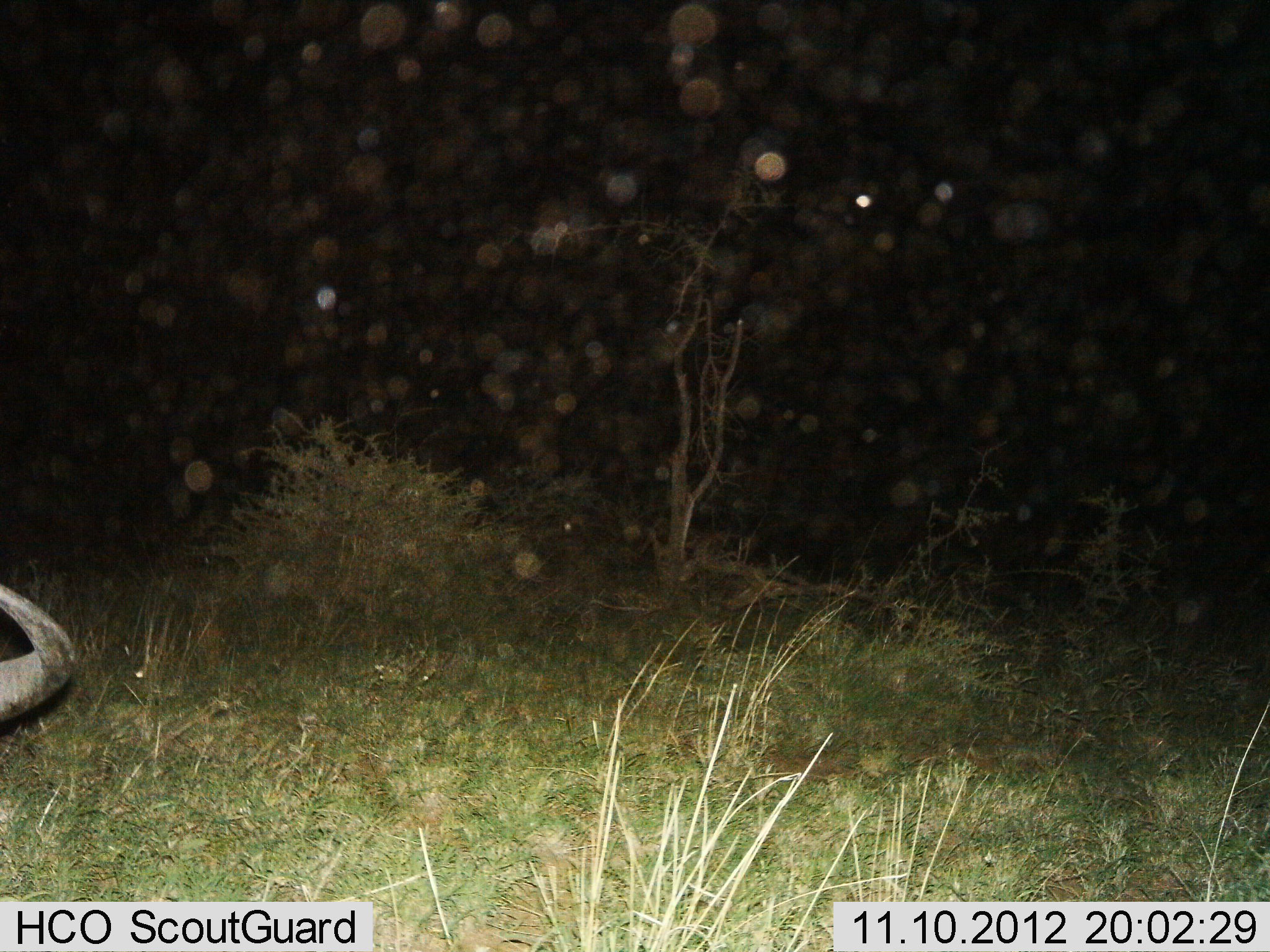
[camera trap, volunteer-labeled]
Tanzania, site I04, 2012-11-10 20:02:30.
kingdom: Animalia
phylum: Chordata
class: Mammalia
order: Artiodactyla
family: Bovidae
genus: Connochaetes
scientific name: Connochaetes taurinus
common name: blue wildebeest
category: wildebeest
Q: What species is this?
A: Wildebeest (blue wildebeest) (Connochaetes taurinus).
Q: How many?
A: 1.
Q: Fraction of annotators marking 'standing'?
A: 50%.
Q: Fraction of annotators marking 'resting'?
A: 30%.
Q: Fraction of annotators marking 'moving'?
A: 10%.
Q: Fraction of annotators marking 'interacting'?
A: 0%.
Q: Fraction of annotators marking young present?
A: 10%.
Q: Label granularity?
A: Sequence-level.